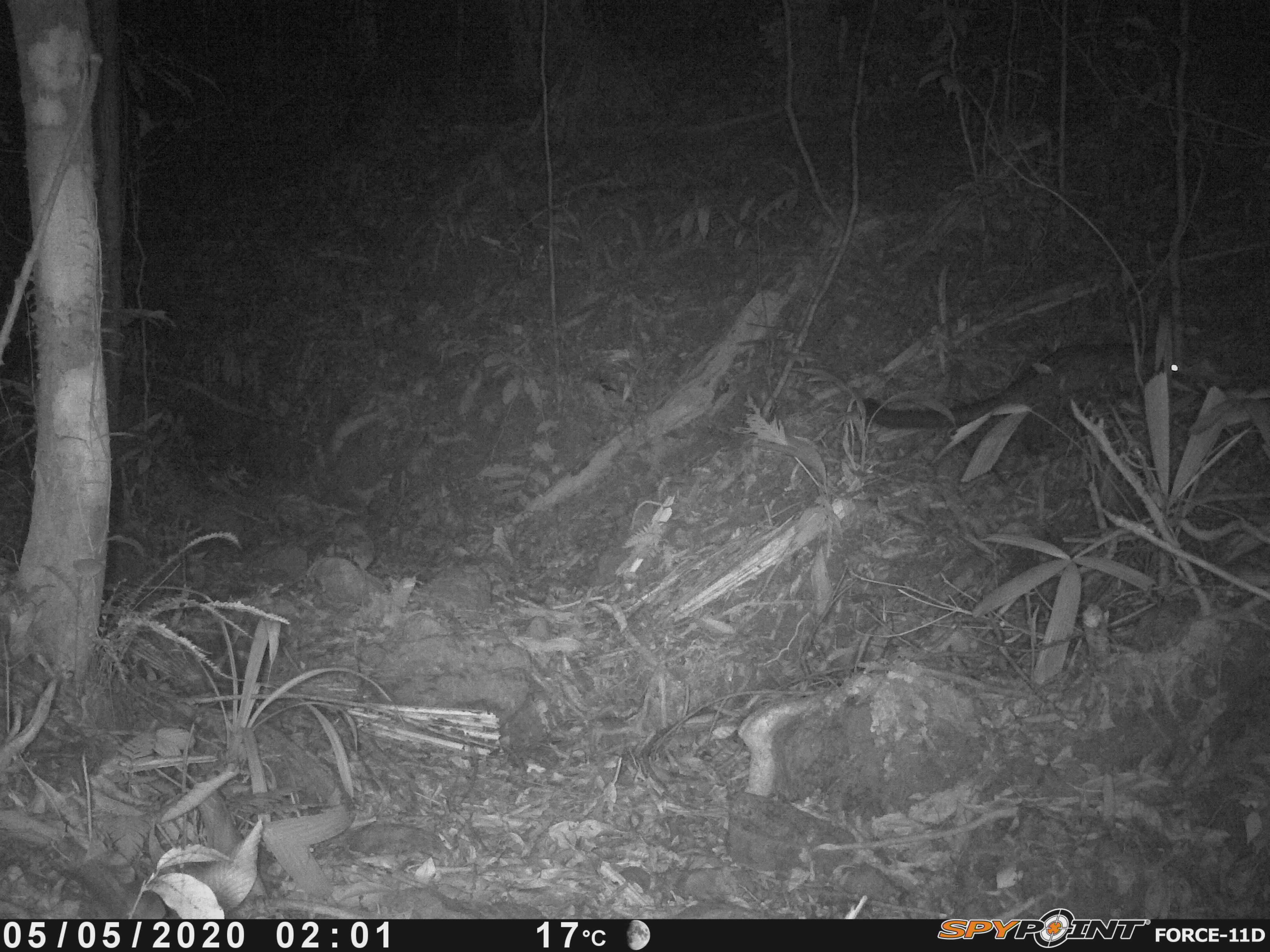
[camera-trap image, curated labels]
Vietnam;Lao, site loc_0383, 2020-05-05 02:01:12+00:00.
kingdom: Animalia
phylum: Chordata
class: Mammalia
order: Carnivora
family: Viverridae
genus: Paradoxurus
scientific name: Paradoxurus hermaphroditus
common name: common palm civet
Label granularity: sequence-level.